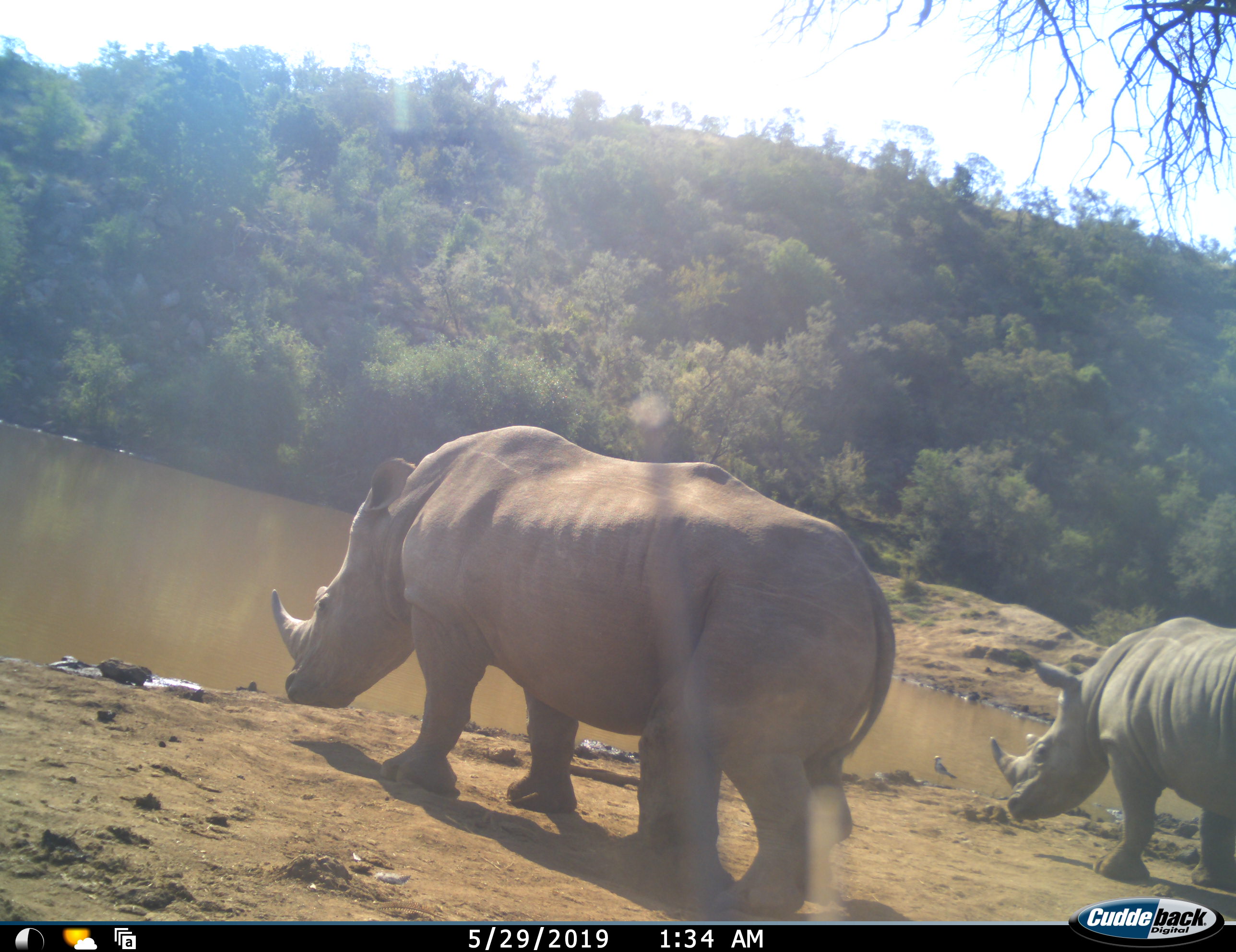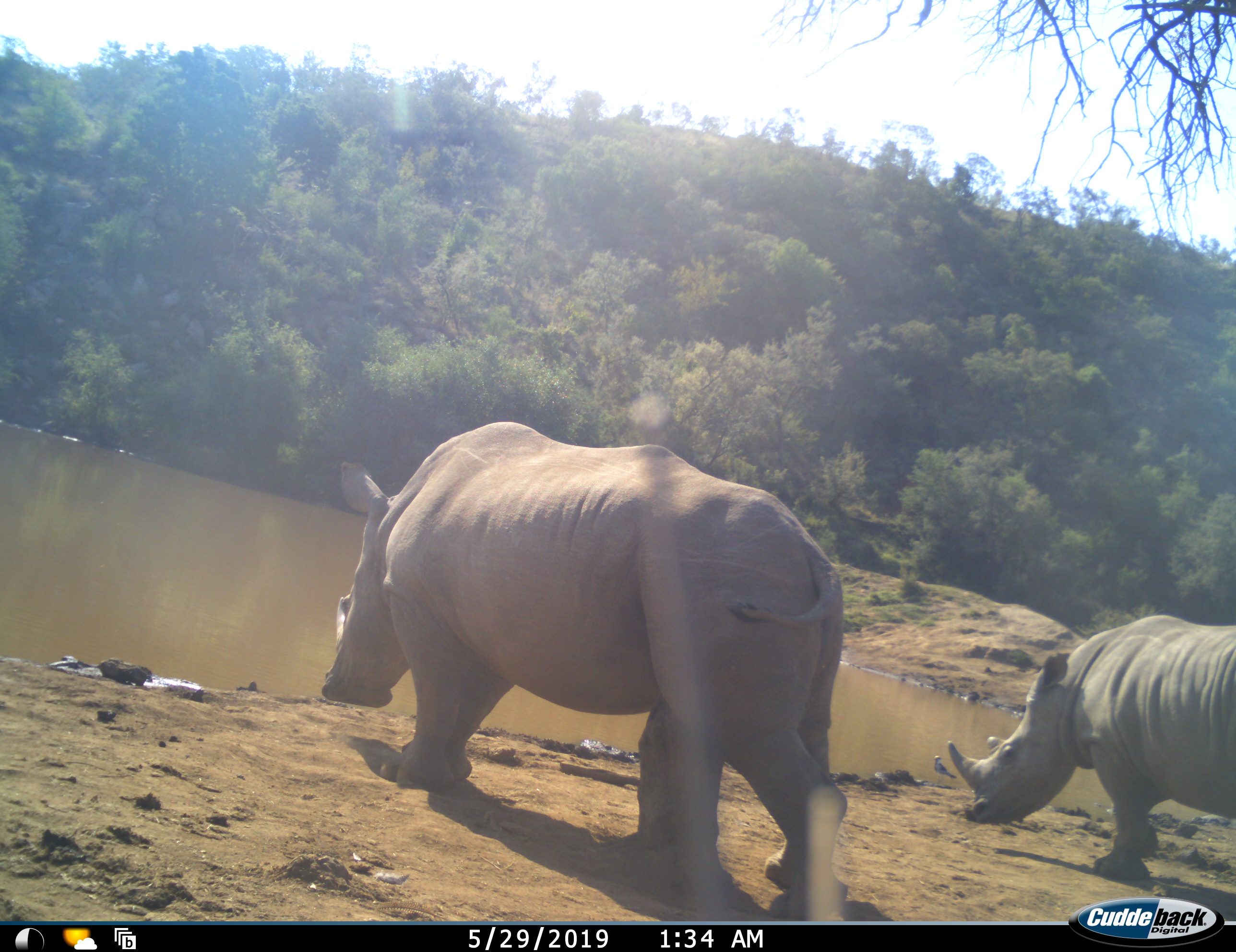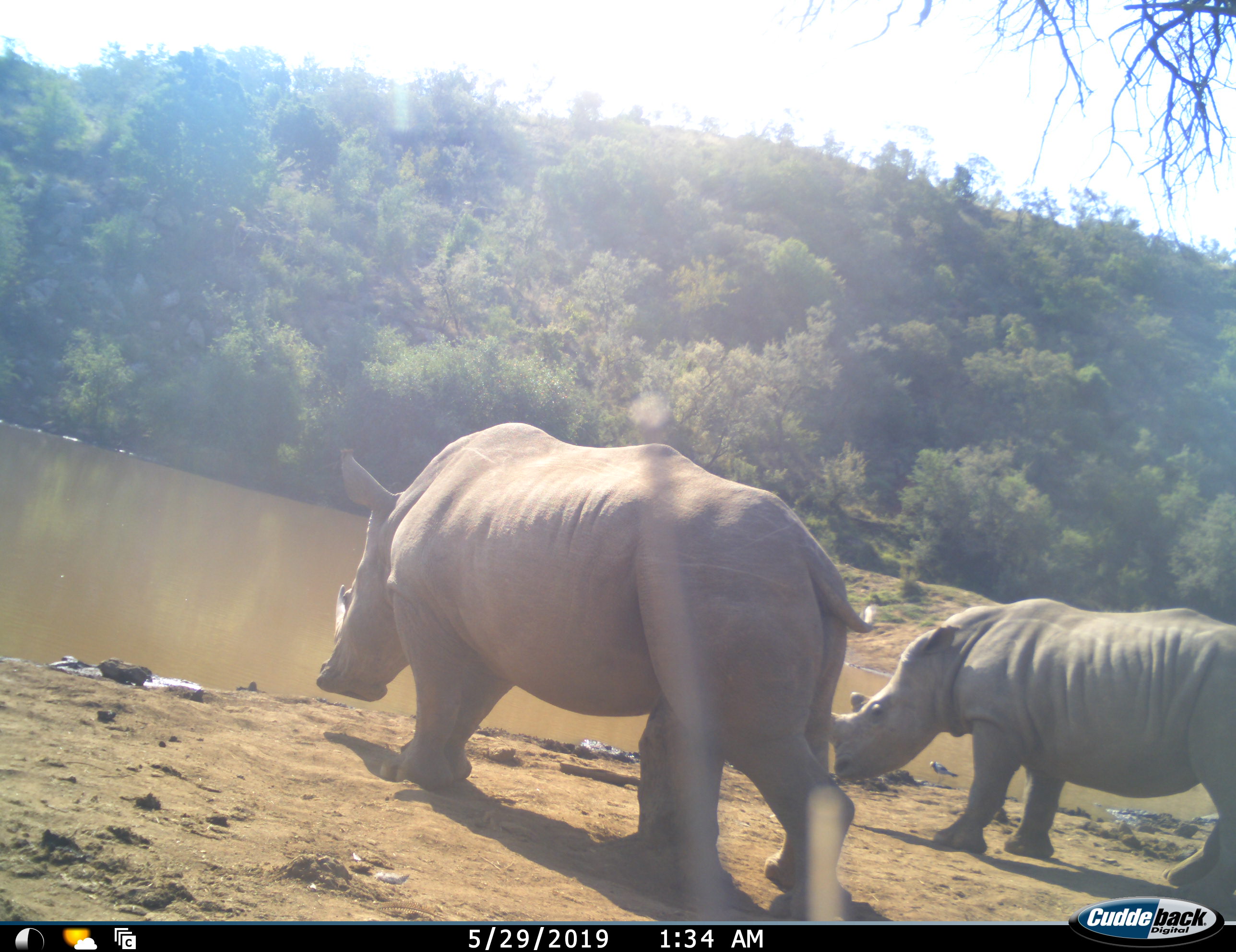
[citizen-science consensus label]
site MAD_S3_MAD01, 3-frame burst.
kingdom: Animalia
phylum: Chordata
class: Mammalia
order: Perissodactyla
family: Rhinocerotidae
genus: Ceratotherium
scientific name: Ceratotherium simum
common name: white rhinoceros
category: rhinoceroswhite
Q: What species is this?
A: Rhinoceroswhite (white rhinoceros) (Ceratotherium simum).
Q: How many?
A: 2.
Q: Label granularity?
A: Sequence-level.